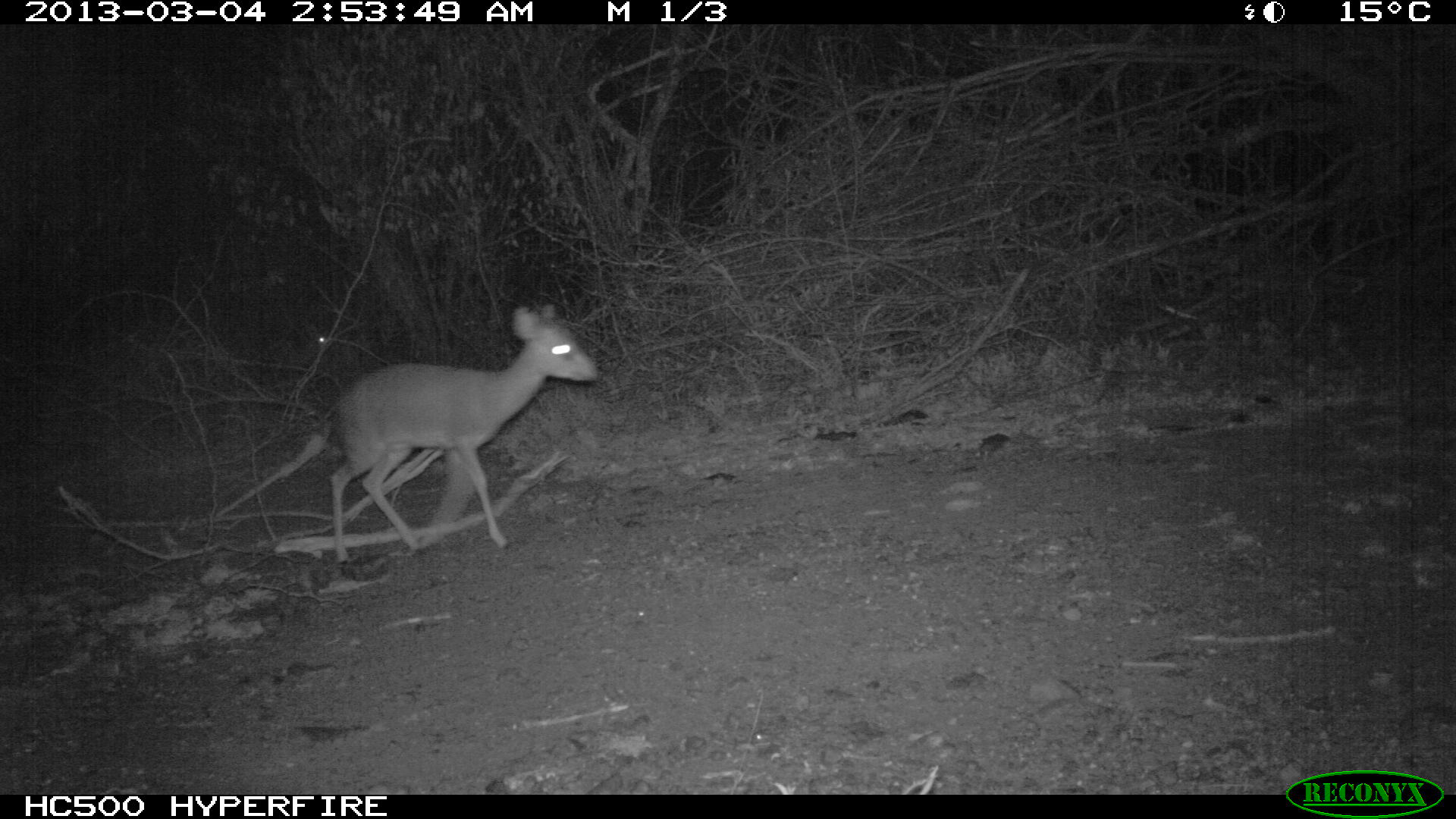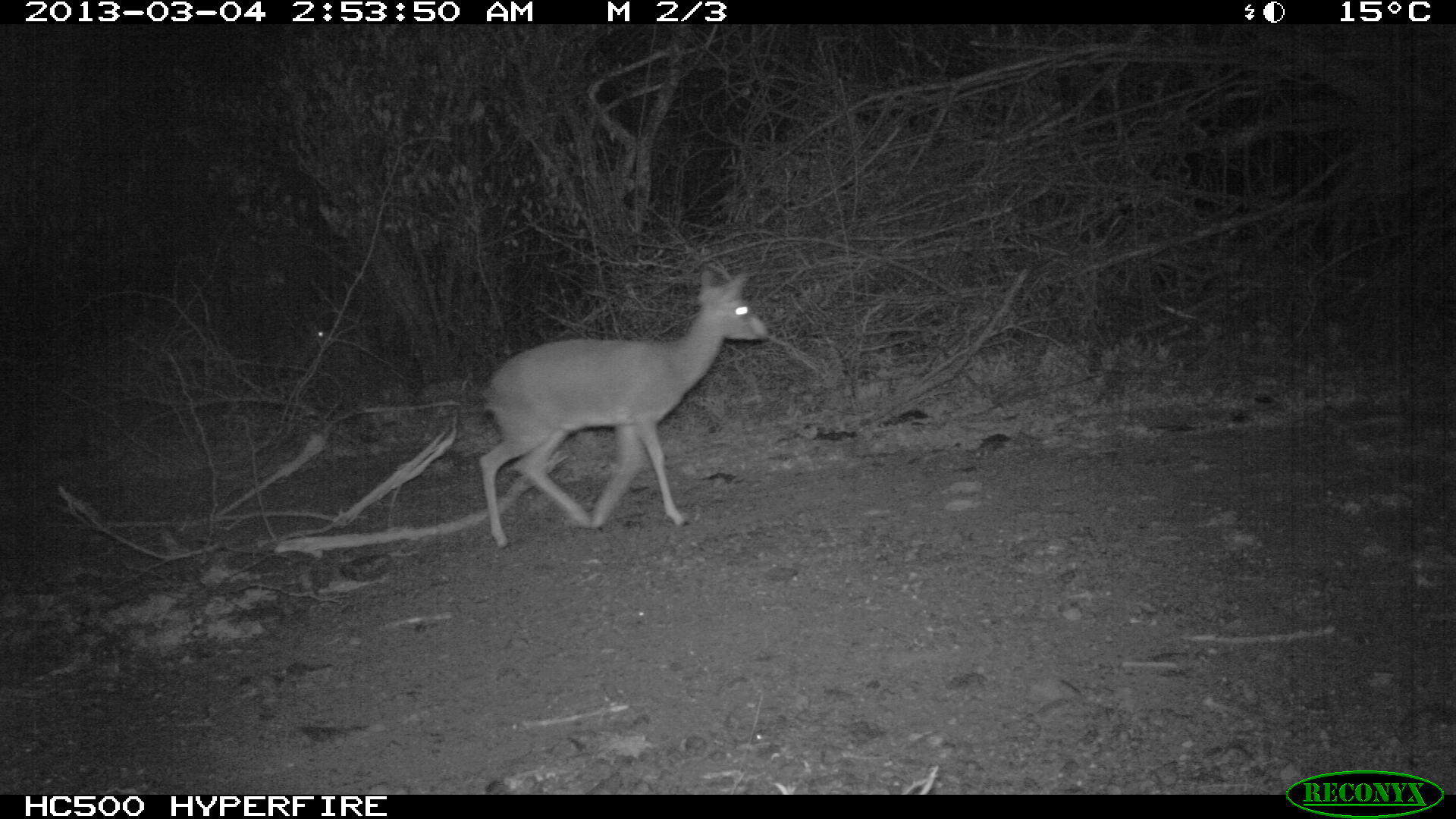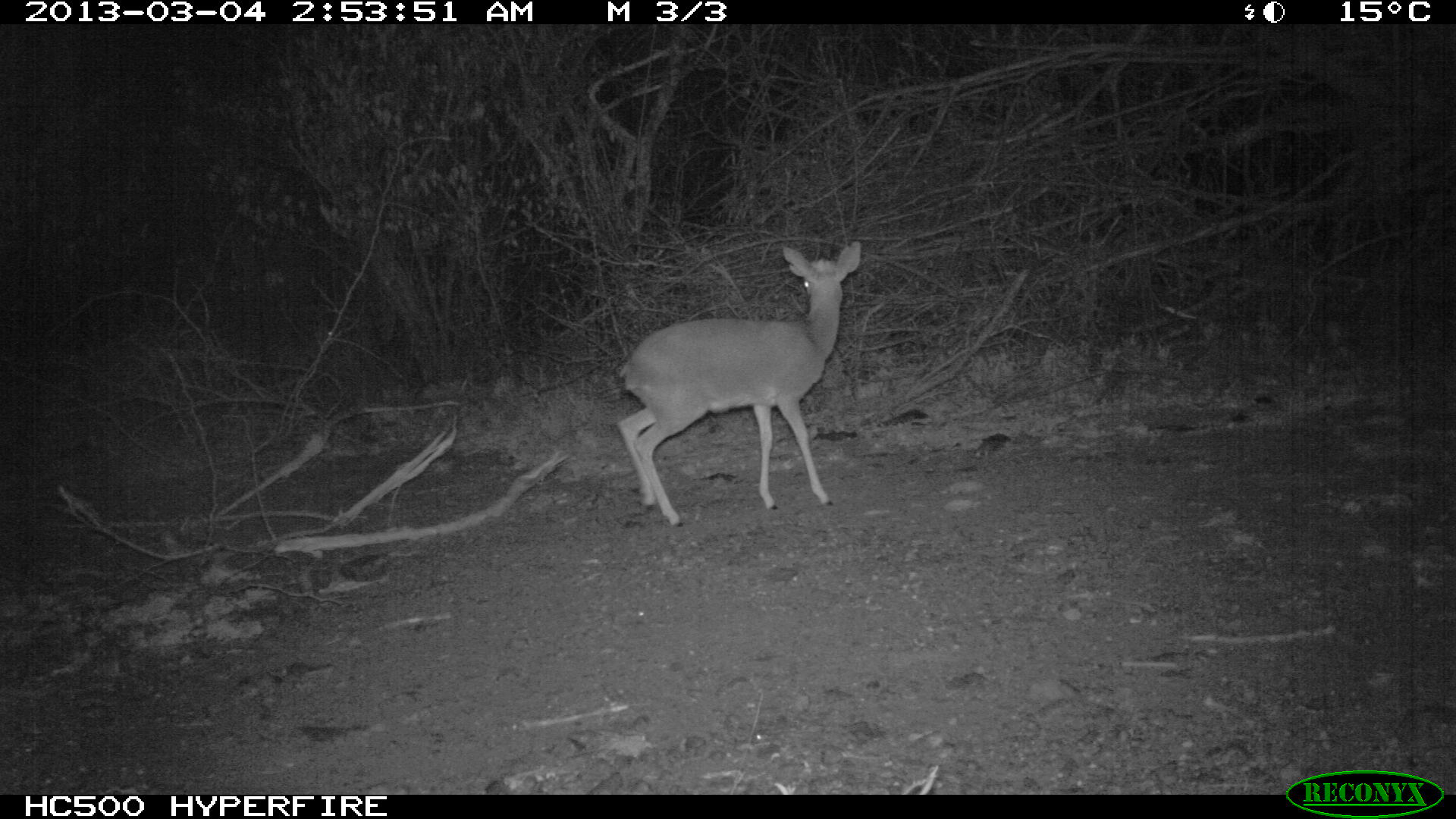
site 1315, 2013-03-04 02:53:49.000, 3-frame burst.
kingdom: Animalia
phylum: Chordata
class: Mammalia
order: Artiodactyla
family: Bovidae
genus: Madoqua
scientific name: Madoqua guentheri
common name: günther's dik-dik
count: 1